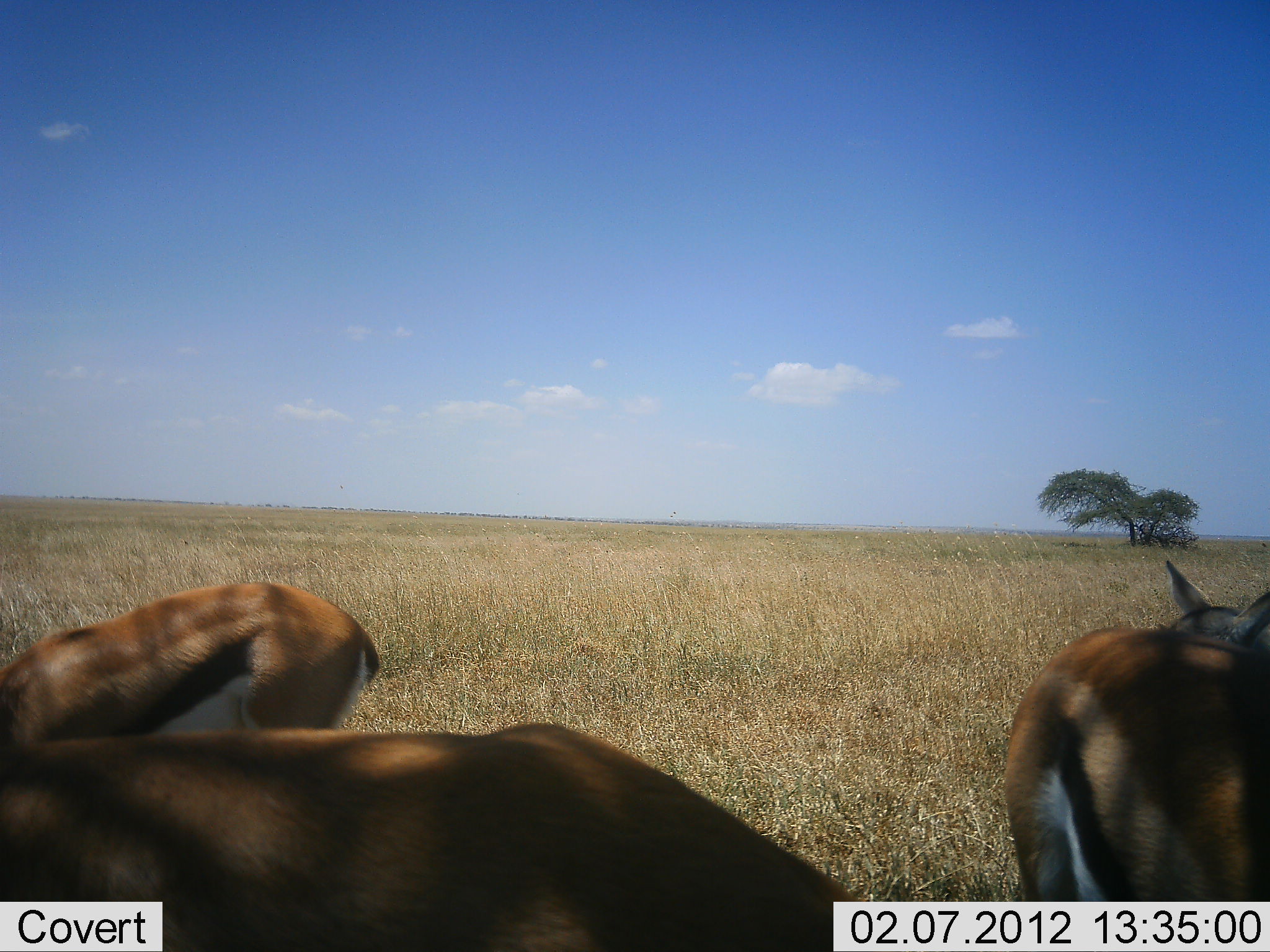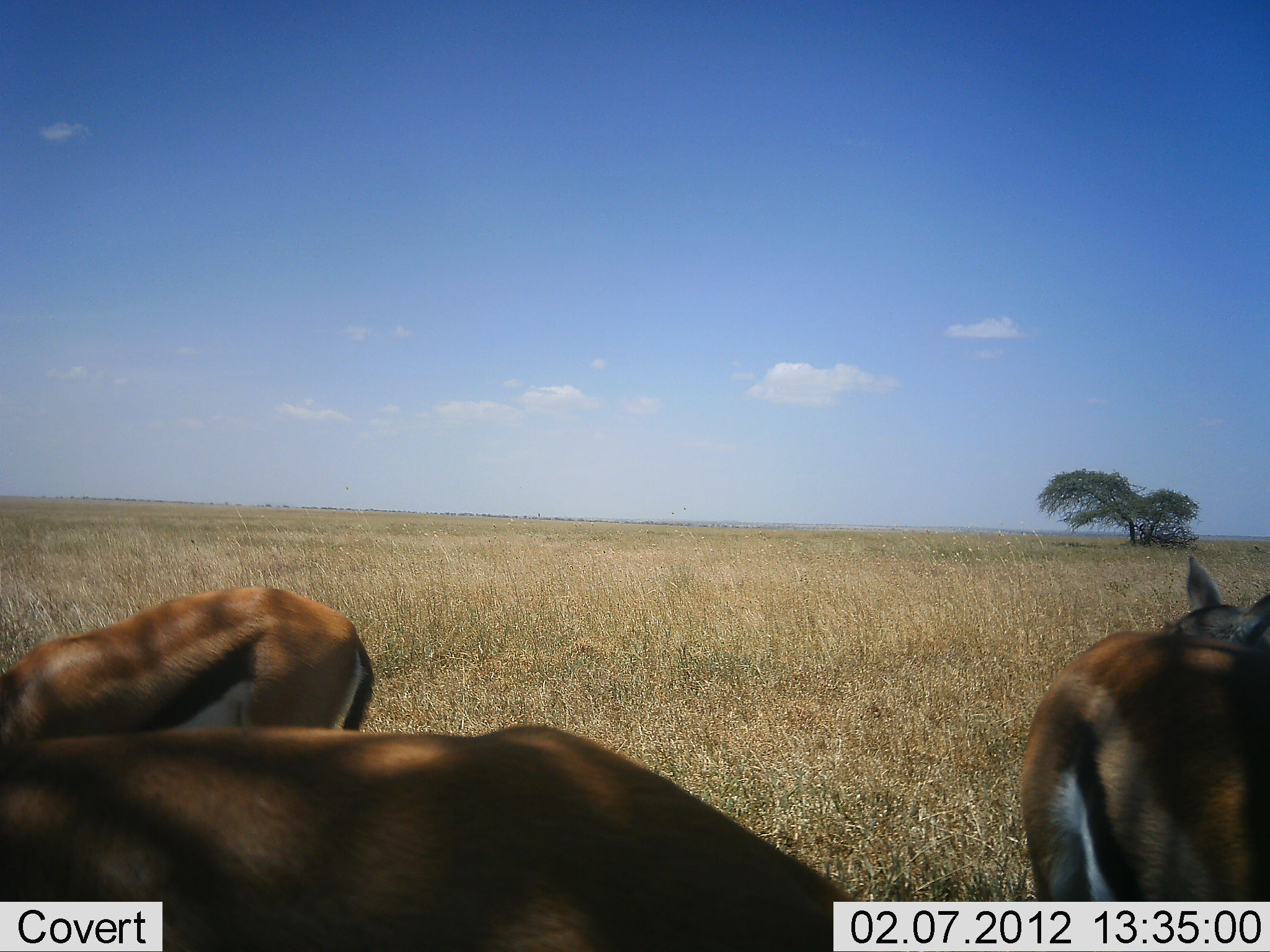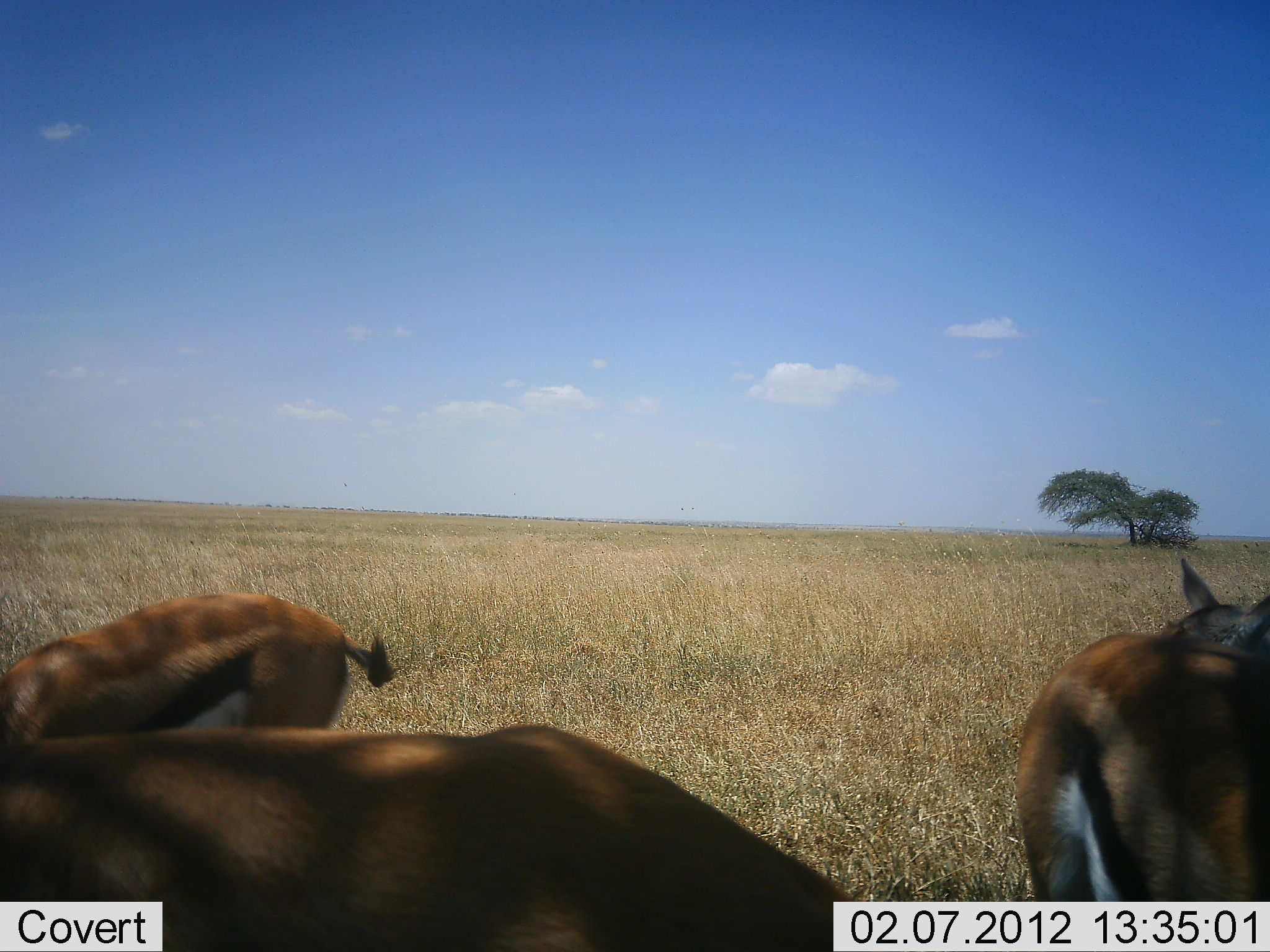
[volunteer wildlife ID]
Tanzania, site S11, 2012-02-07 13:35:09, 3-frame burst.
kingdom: Animalia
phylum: Chordata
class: Mammalia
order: Artiodactyla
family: Bovidae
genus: Eudorcas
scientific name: Eudorcas thomsonii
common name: thomson's gazelle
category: gazellethomsons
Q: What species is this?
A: Gazellethomsons (thomson's gazelle) (Eudorcas thomsonii).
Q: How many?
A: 3.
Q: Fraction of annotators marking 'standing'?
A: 69%.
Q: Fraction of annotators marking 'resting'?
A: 4%.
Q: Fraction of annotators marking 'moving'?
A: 0%.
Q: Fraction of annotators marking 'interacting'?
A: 4%.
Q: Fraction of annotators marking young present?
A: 0%.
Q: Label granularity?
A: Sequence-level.